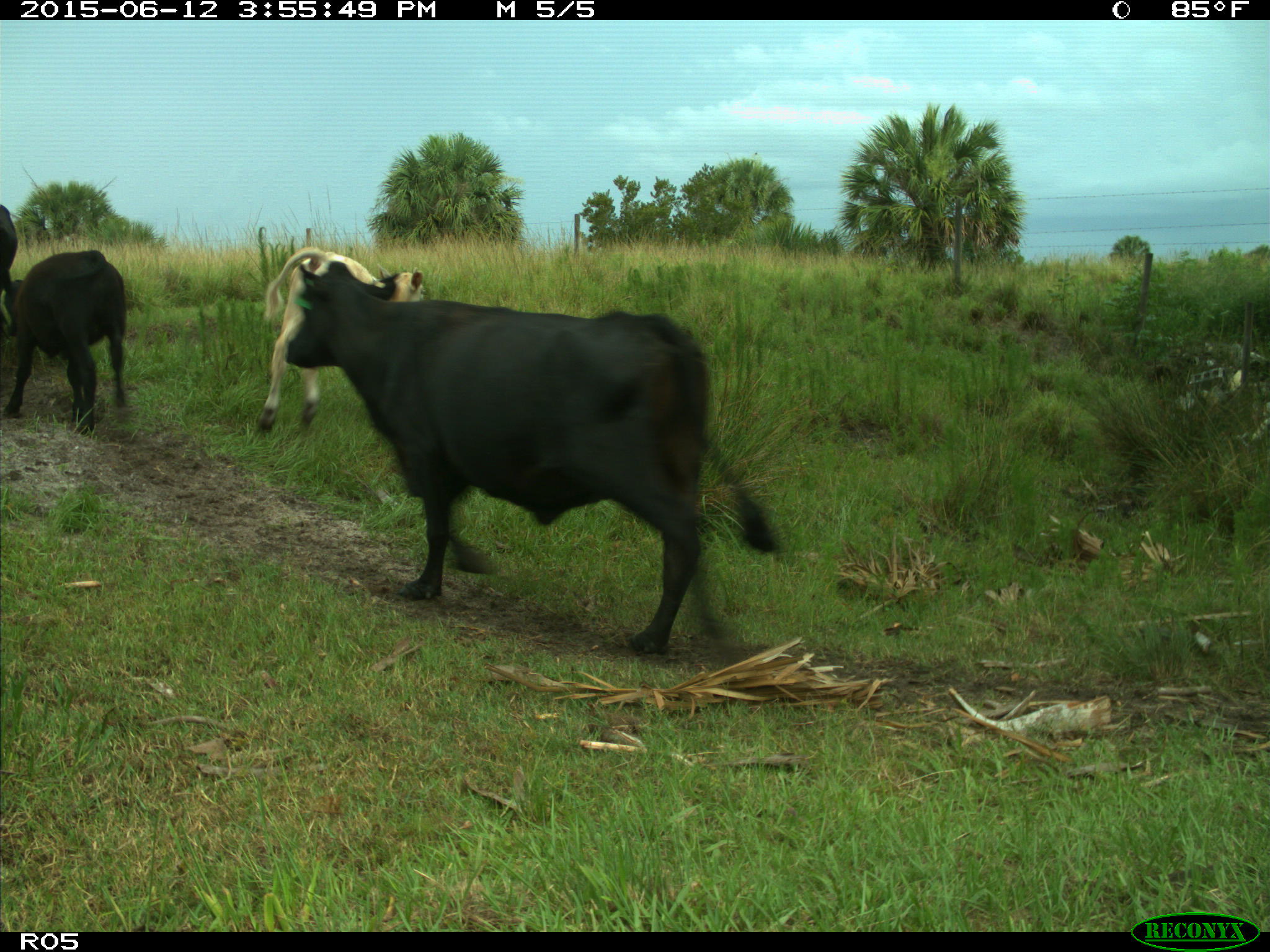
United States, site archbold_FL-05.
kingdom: Animalia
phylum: Chordata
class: Mammalia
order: Artiodactyla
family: Bovidae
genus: Bos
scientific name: Bos taurus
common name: domestic cow